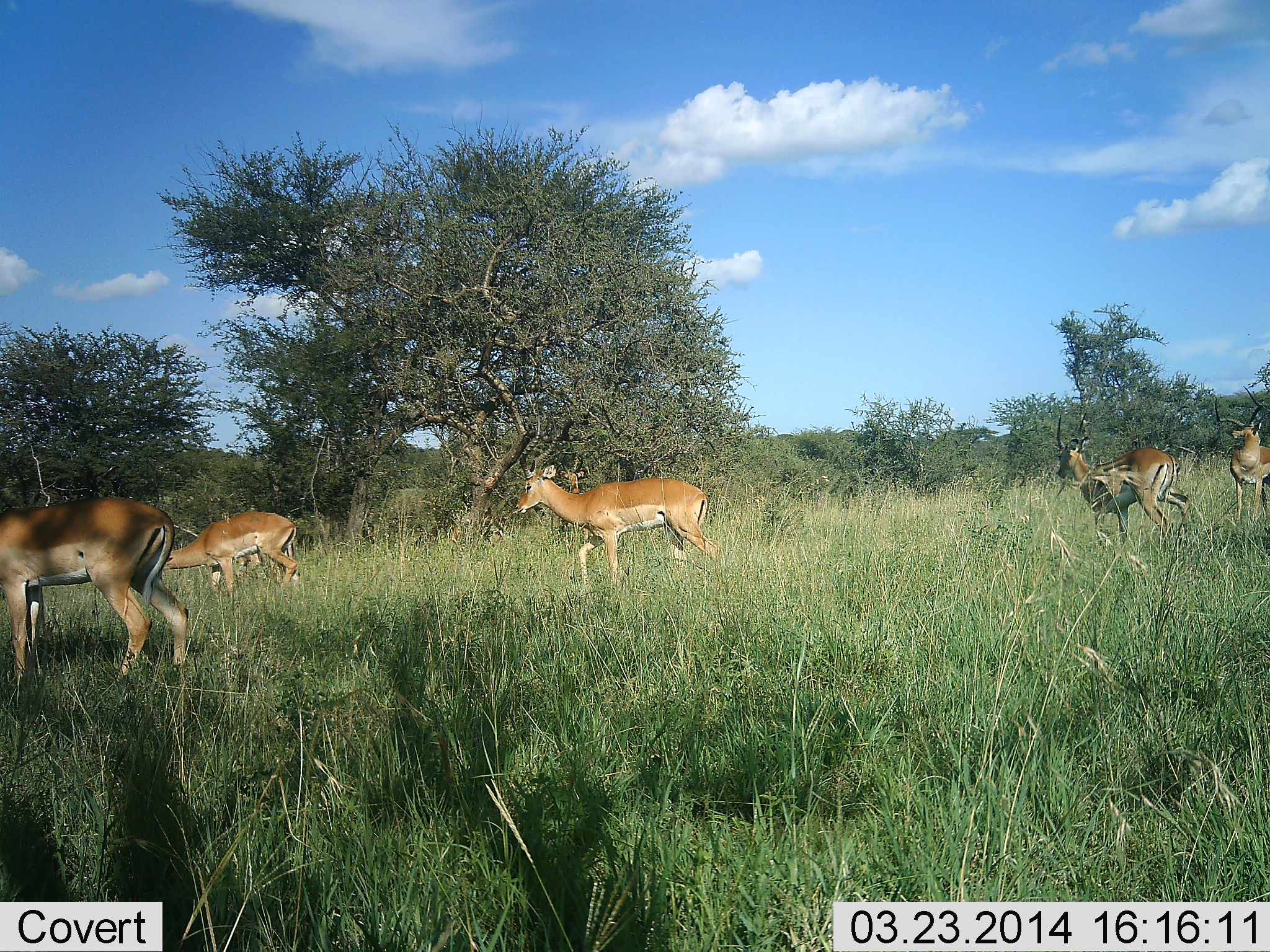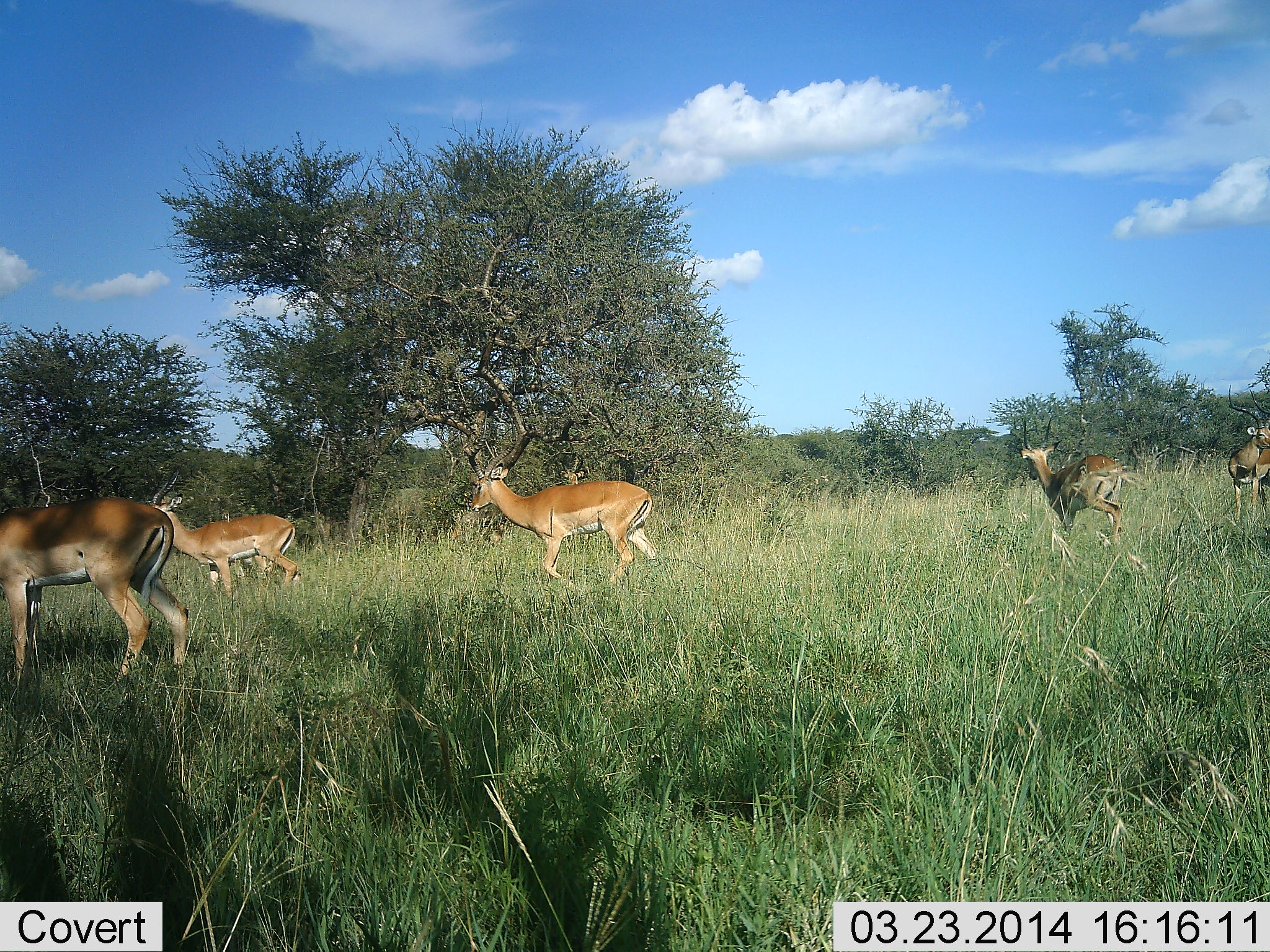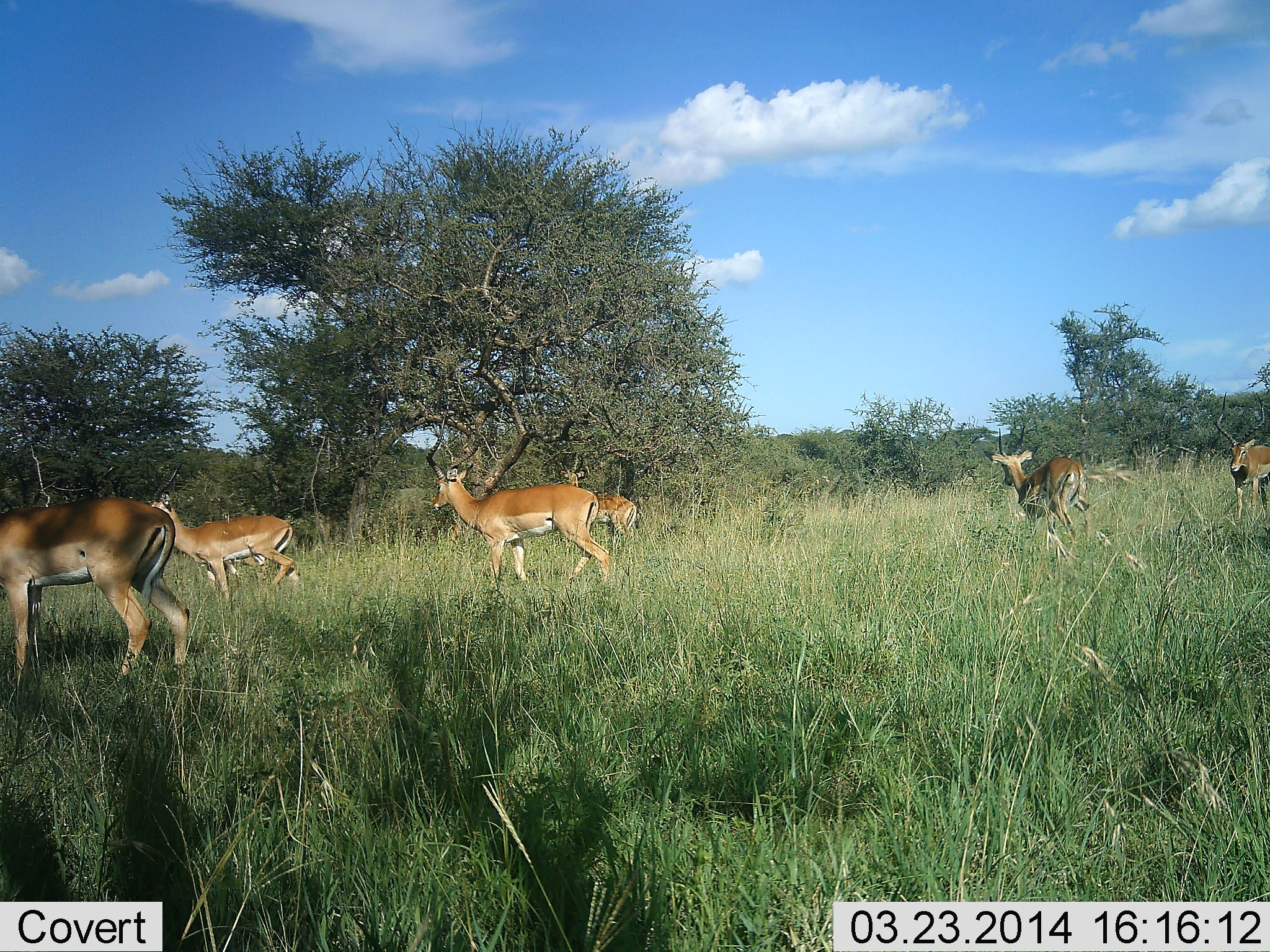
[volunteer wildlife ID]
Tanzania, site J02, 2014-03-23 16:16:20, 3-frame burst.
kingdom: Animalia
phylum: Chordata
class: Mammalia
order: Artiodactyla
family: Bovidae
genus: Aepyceros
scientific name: Aepyceros melampus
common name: impala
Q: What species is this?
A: Impala (Aepyceros melampus).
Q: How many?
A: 5.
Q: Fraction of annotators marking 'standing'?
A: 60%.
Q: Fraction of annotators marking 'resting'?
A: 0%.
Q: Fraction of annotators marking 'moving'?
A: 90%.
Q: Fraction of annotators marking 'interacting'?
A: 0%.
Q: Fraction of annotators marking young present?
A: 0%.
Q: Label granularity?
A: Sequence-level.